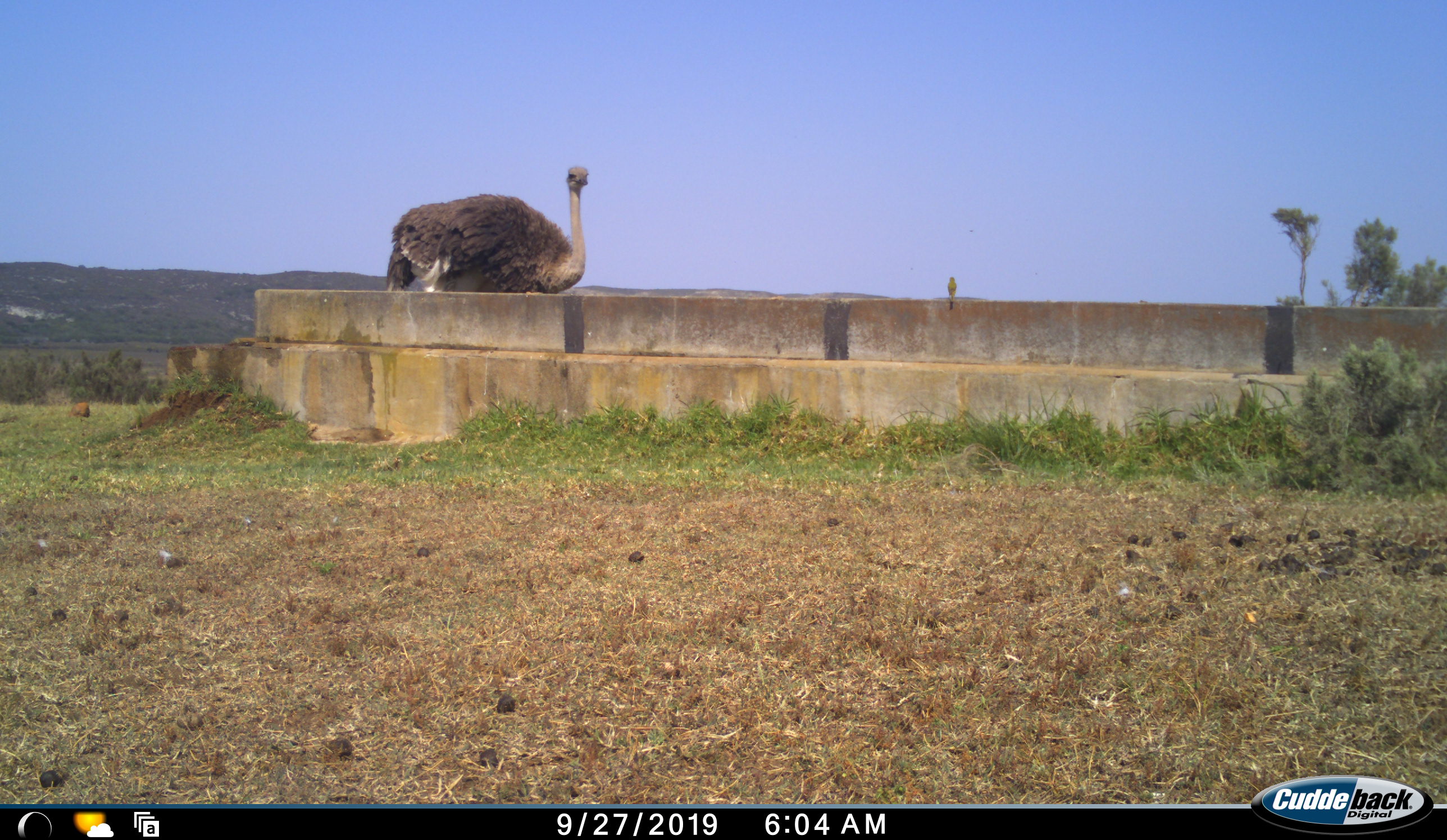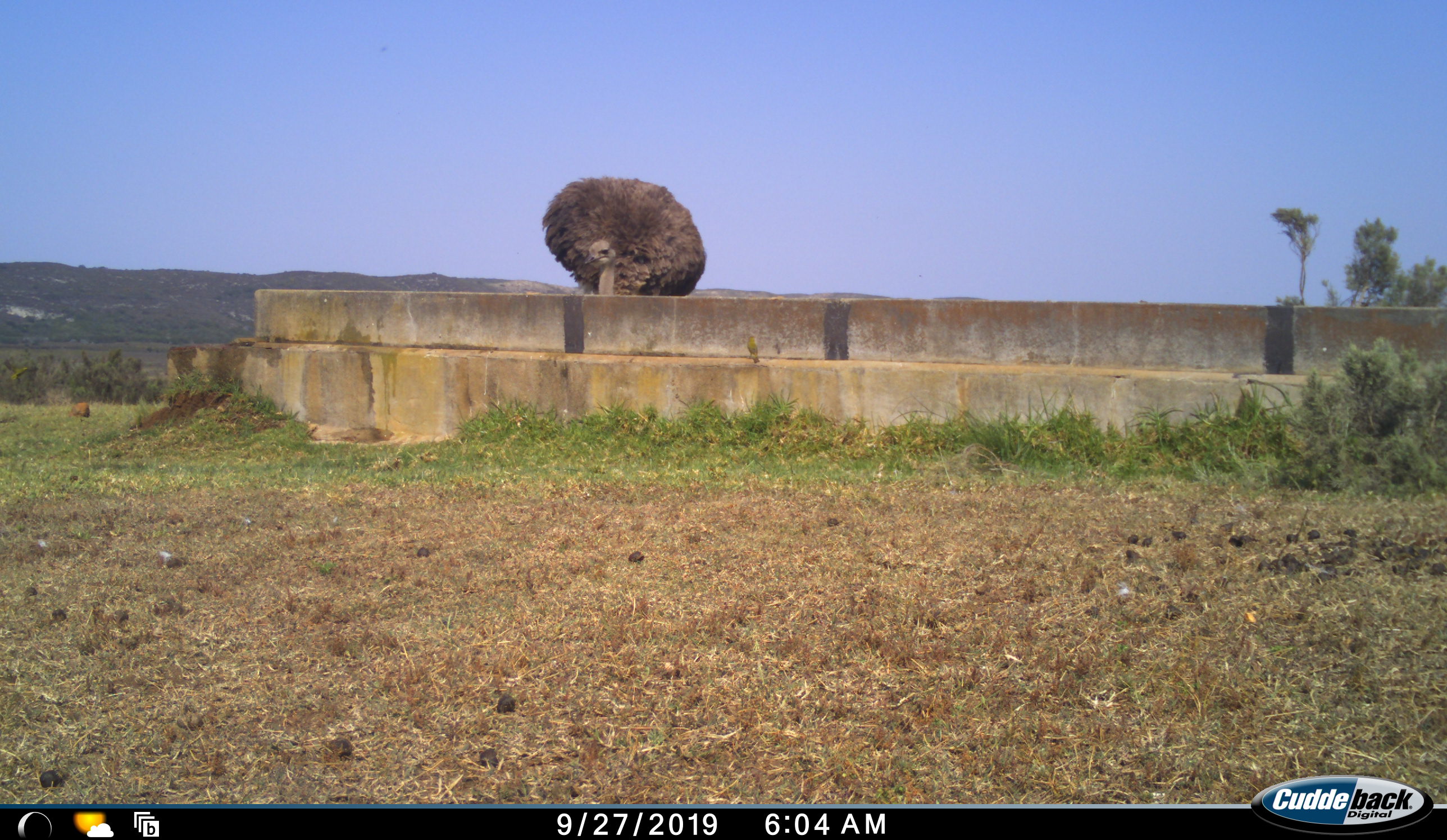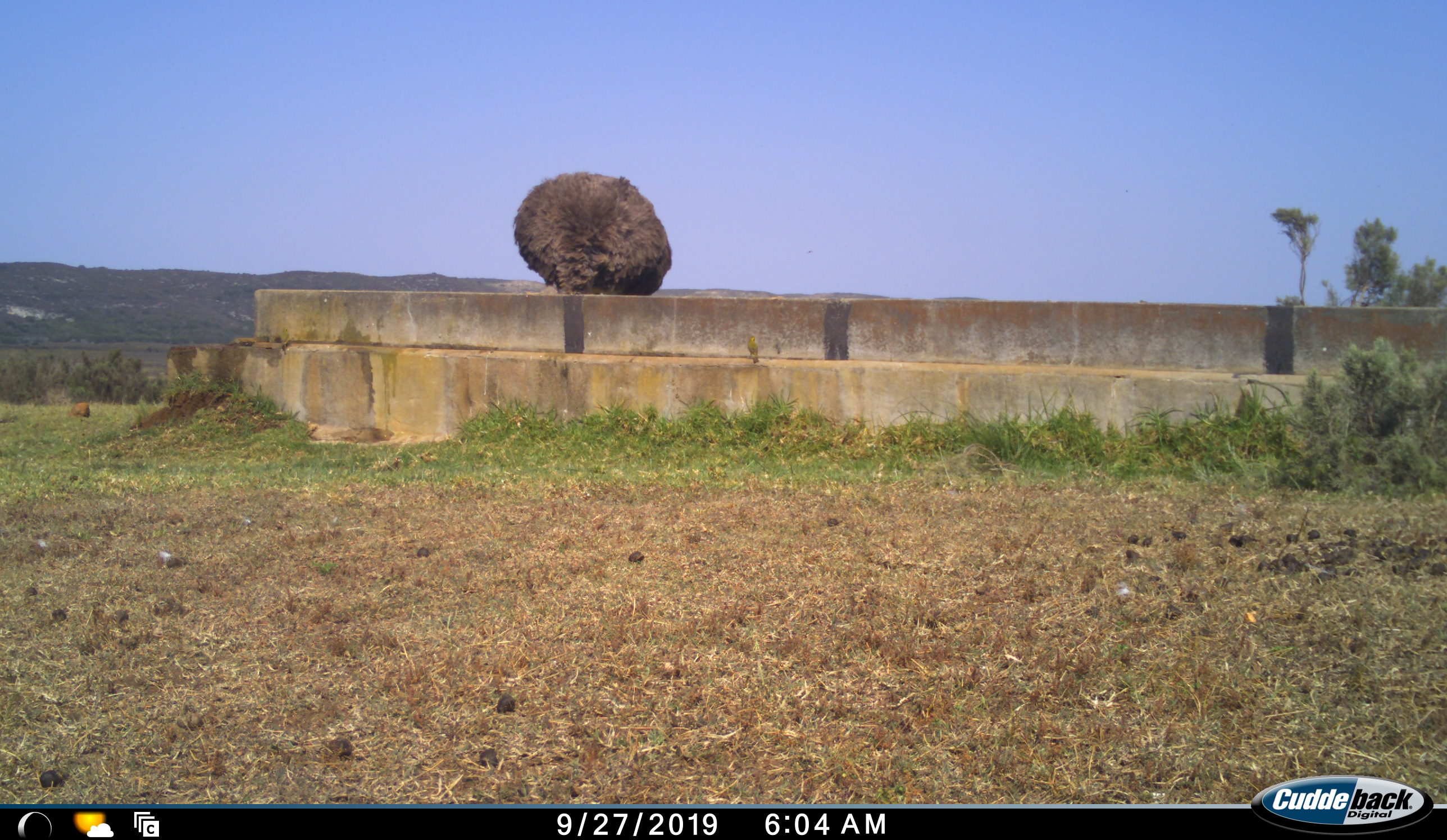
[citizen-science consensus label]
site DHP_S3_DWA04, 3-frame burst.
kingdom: Animalia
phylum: Chordata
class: Aves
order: Struthioniformes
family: Struthionidae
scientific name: Struthionidae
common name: ostrich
Ostrich (Struthionidae), count 1. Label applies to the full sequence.